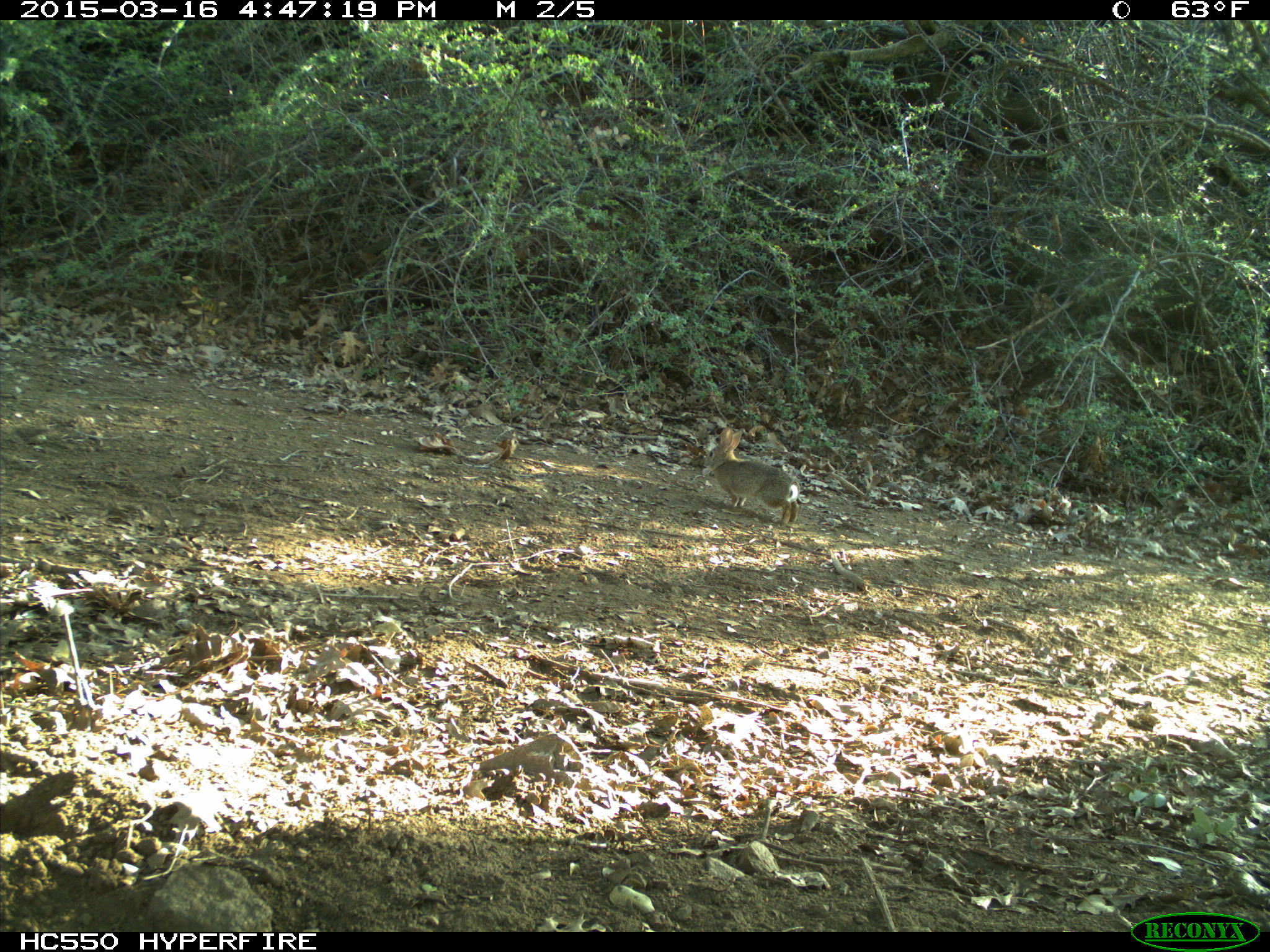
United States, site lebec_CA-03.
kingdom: Animalia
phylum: Chordata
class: Mammalia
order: Lagomorpha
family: Leporidae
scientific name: Leporidae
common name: rabbits and hares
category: unidentified rabbit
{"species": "unidentified rabbit (rabbits and hares) (Leporidae)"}